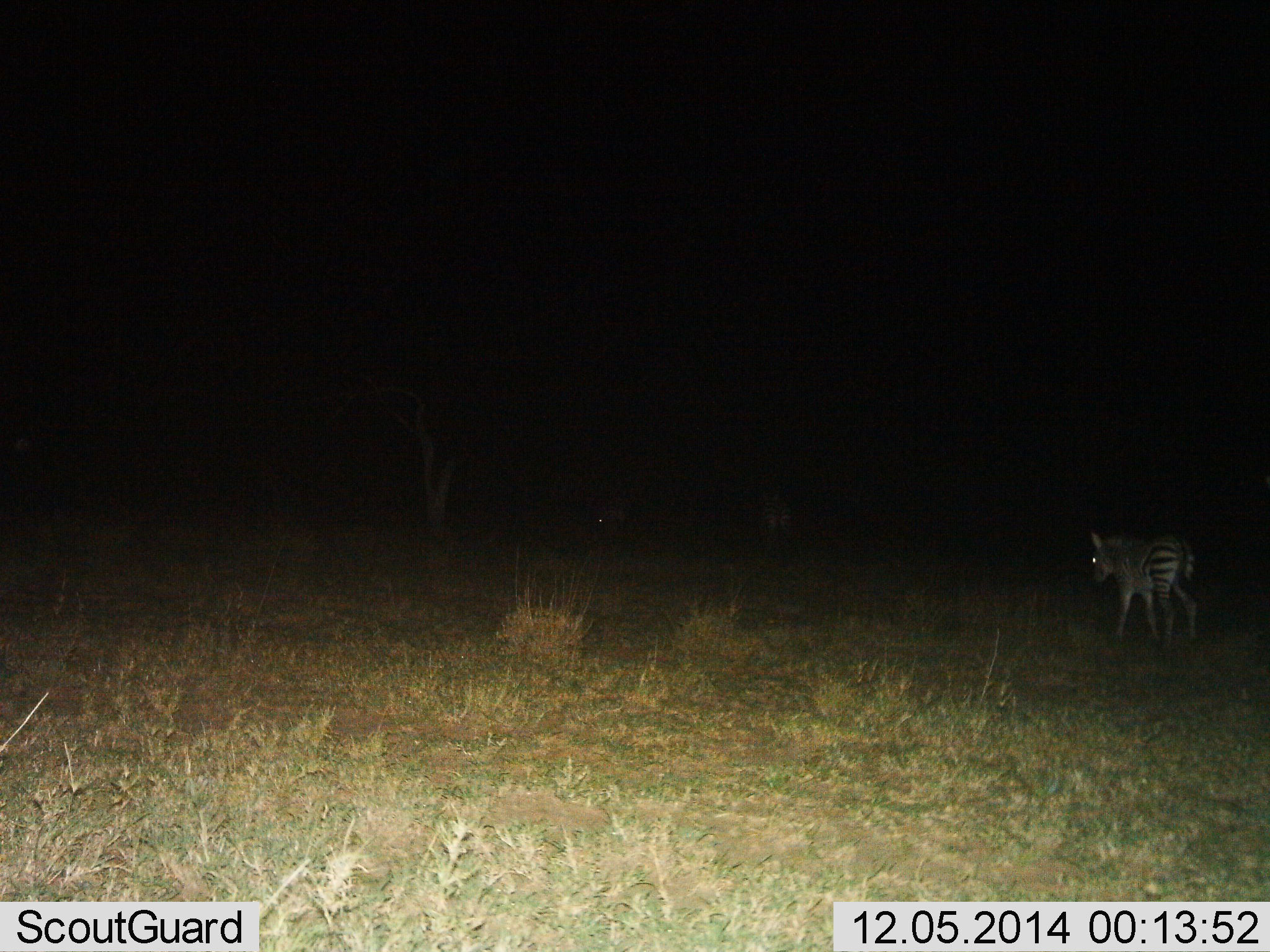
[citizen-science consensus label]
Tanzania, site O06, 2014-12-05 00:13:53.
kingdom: Animalia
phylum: Chordata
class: Mammalia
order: Perissodactyla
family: Equidae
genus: Equus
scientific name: Equus quagga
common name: plains zebra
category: zebra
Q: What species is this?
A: Zebra (plains zebra) (Equus quagga).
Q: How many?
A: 1.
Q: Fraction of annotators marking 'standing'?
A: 40%.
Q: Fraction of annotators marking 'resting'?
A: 0%.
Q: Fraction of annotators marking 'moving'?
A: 70%.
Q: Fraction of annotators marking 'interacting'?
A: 0%.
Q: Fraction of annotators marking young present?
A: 30%.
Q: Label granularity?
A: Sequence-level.